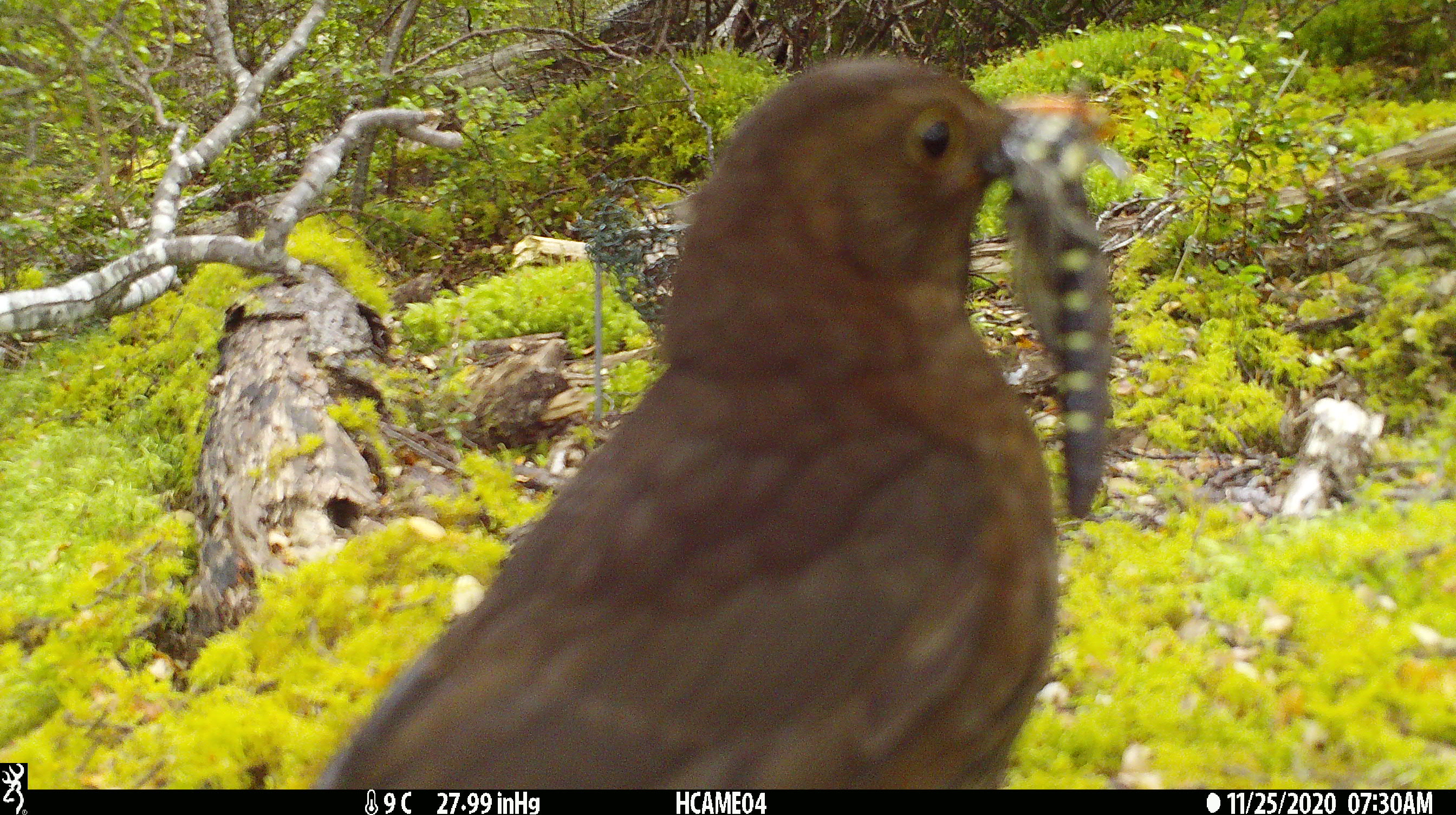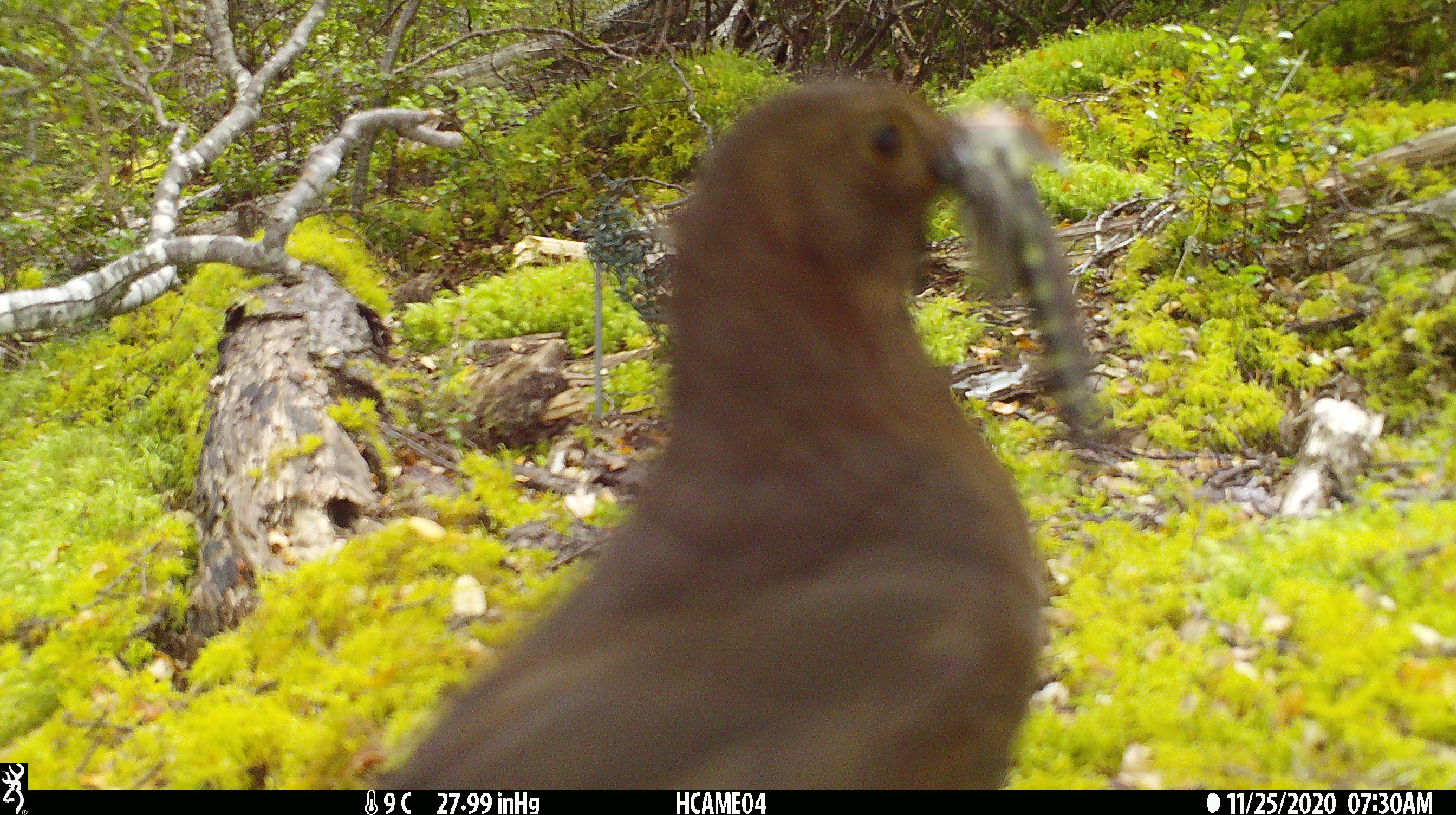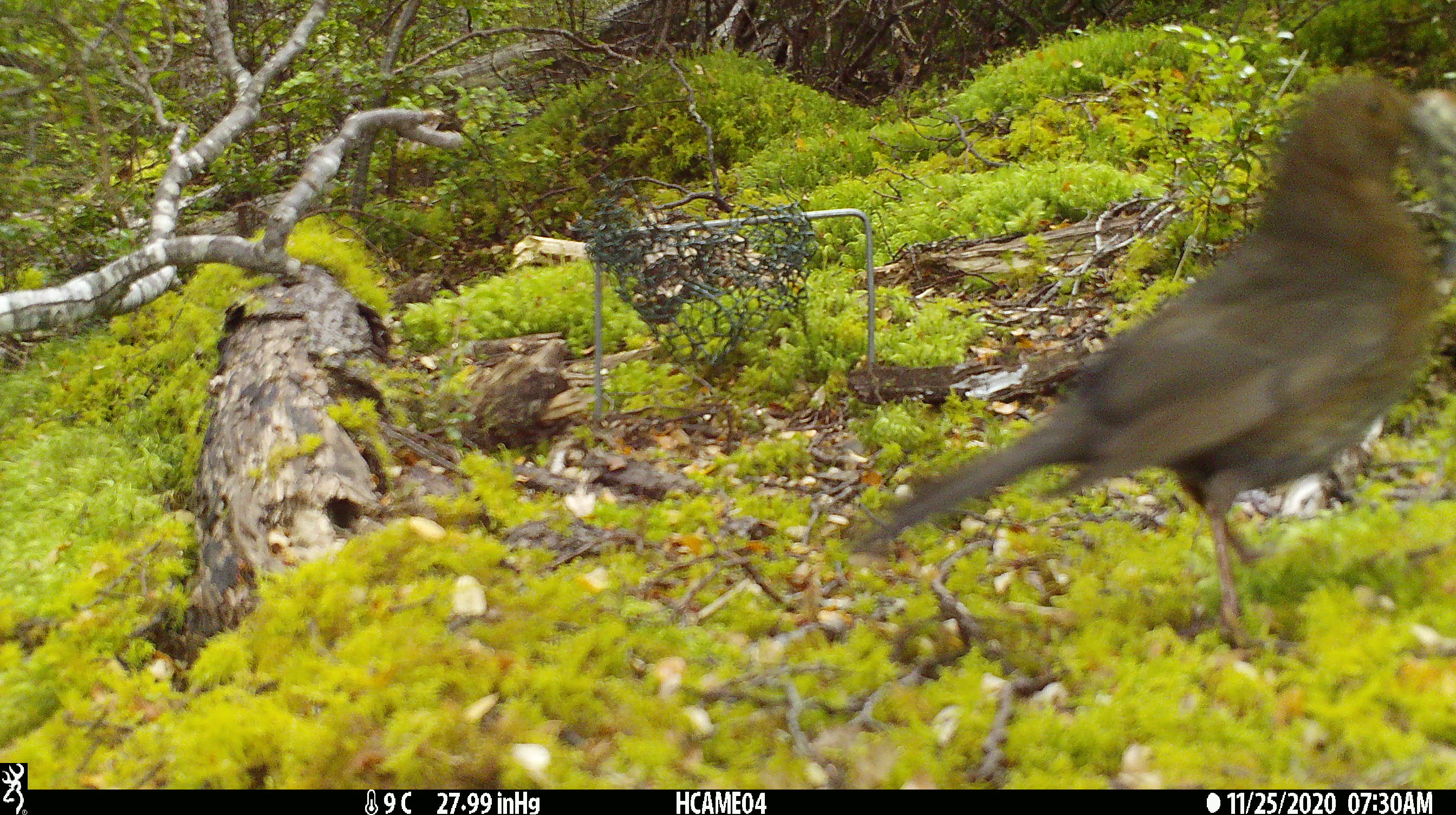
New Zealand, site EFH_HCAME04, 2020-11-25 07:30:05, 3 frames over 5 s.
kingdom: Animalia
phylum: Chordata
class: Aves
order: Passeriformes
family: Turdidae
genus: Turdus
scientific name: Turdus merula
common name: eurasian blackbird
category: blackbird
Blackbird (eurasian blackbird) (Turdus merula).